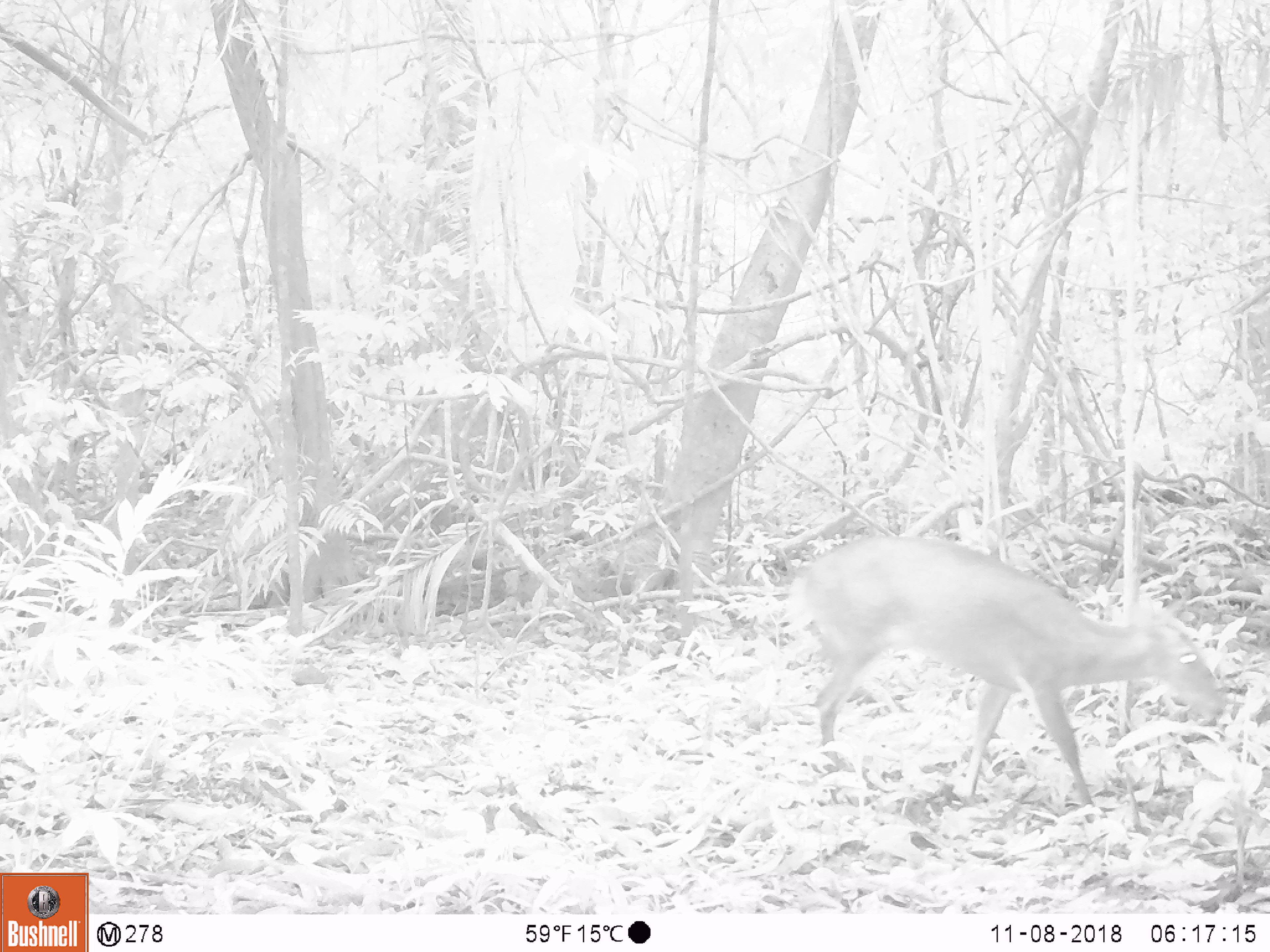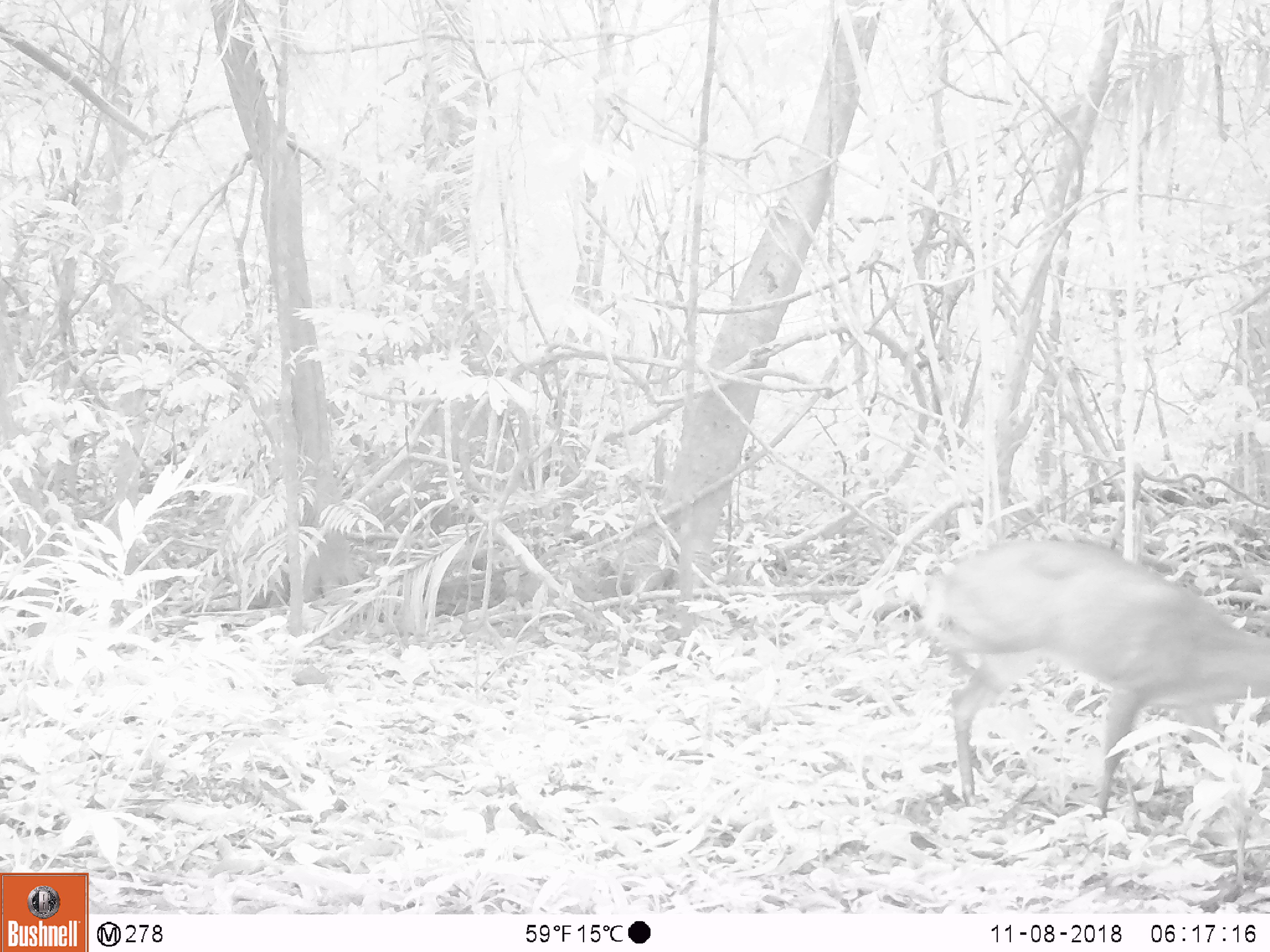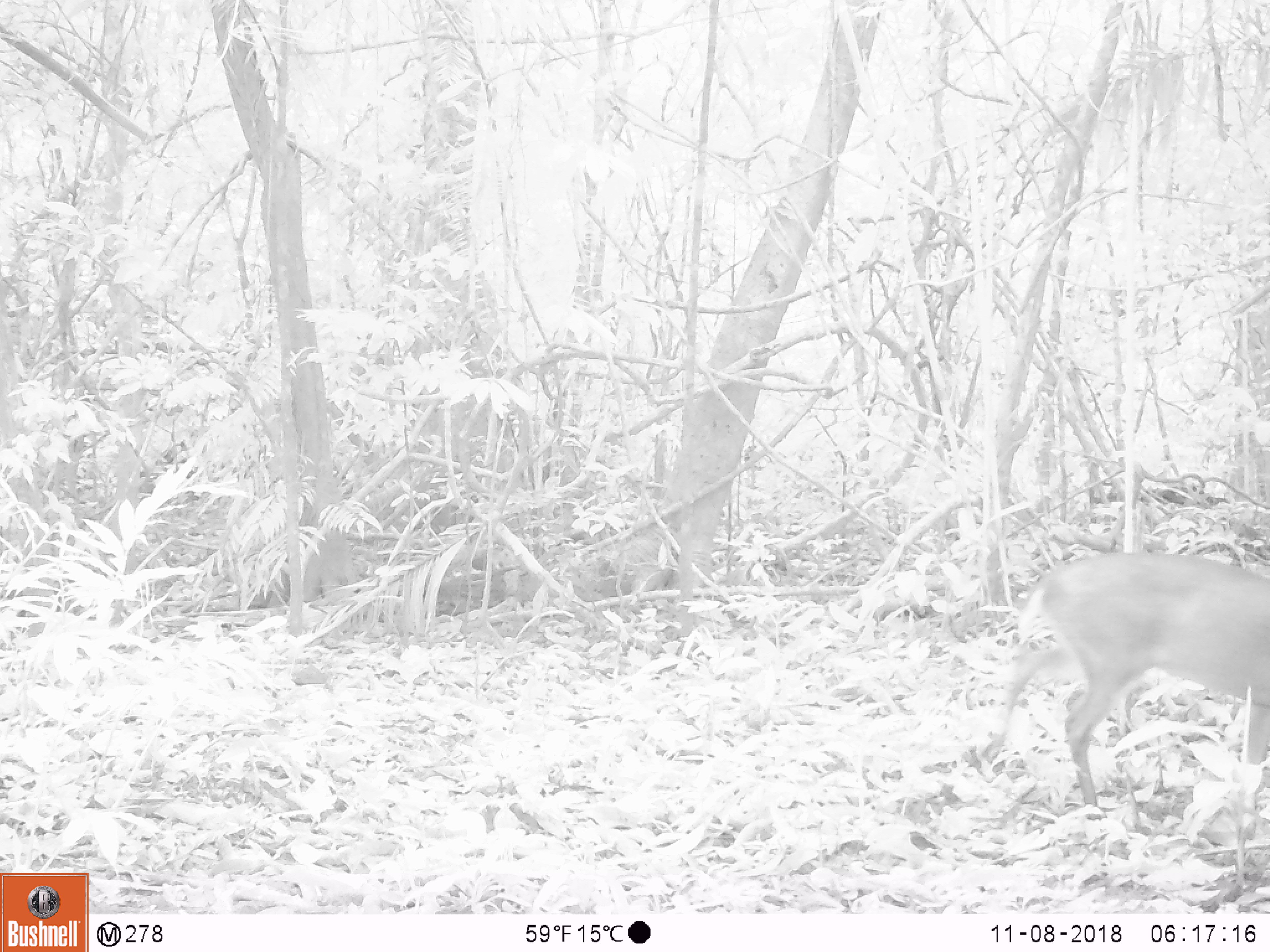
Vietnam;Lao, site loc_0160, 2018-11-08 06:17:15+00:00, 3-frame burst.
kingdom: Animalia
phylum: Chordata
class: Mammalia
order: Artiodactyla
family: Cervidae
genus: Muntiacus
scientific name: Muntiacus vuquangensis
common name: large-antlered muntjac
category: large antlered muntjac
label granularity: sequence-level